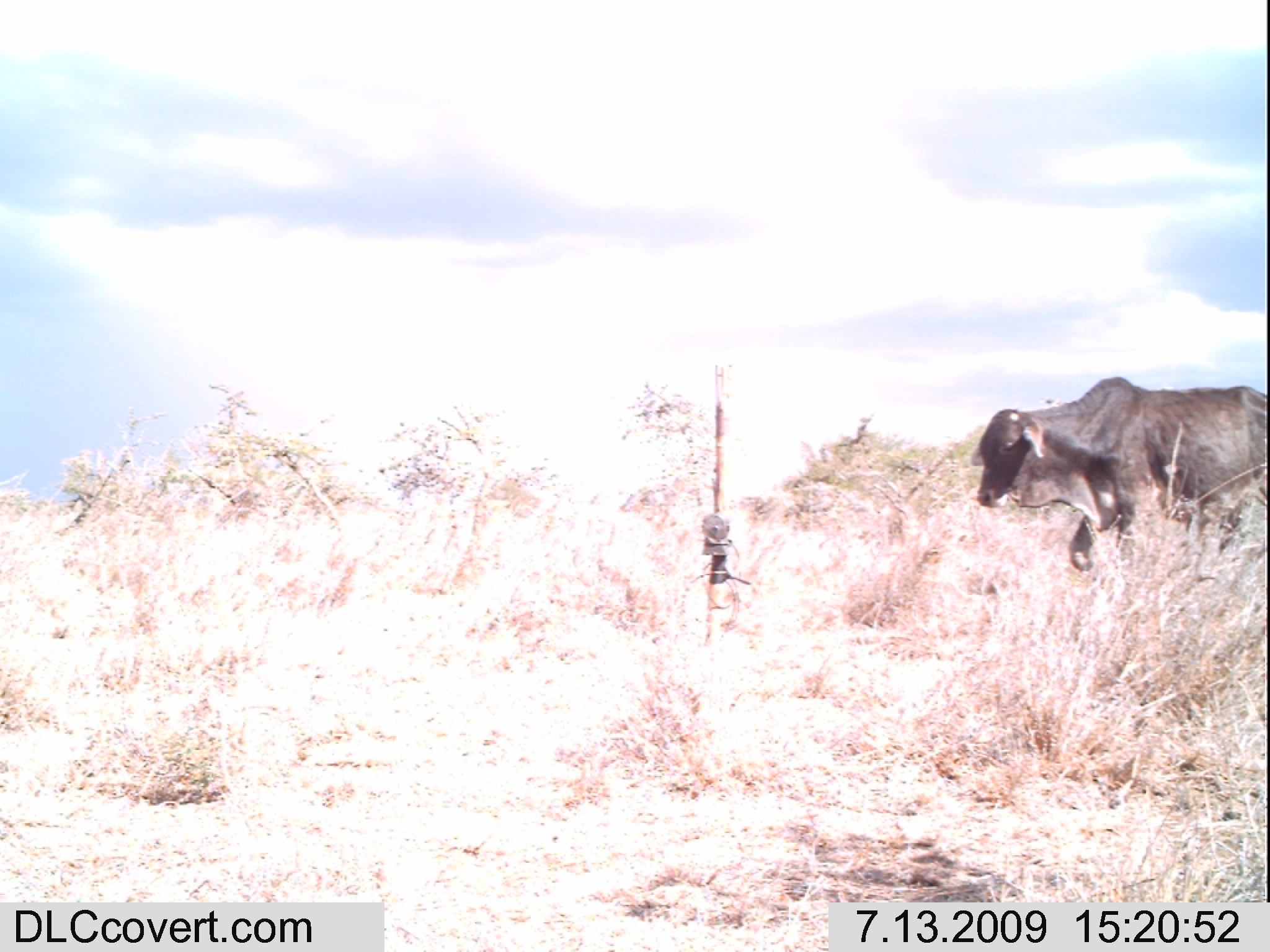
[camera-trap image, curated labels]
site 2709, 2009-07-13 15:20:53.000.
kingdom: Animalia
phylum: Chordata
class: Mammalia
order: Artiodactyla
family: Bovidae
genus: Bos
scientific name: Bos taurus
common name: domestic cattle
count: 1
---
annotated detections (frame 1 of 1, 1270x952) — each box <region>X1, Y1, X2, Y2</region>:
bos taurus: <region>970, 374, 1267, 577</region>